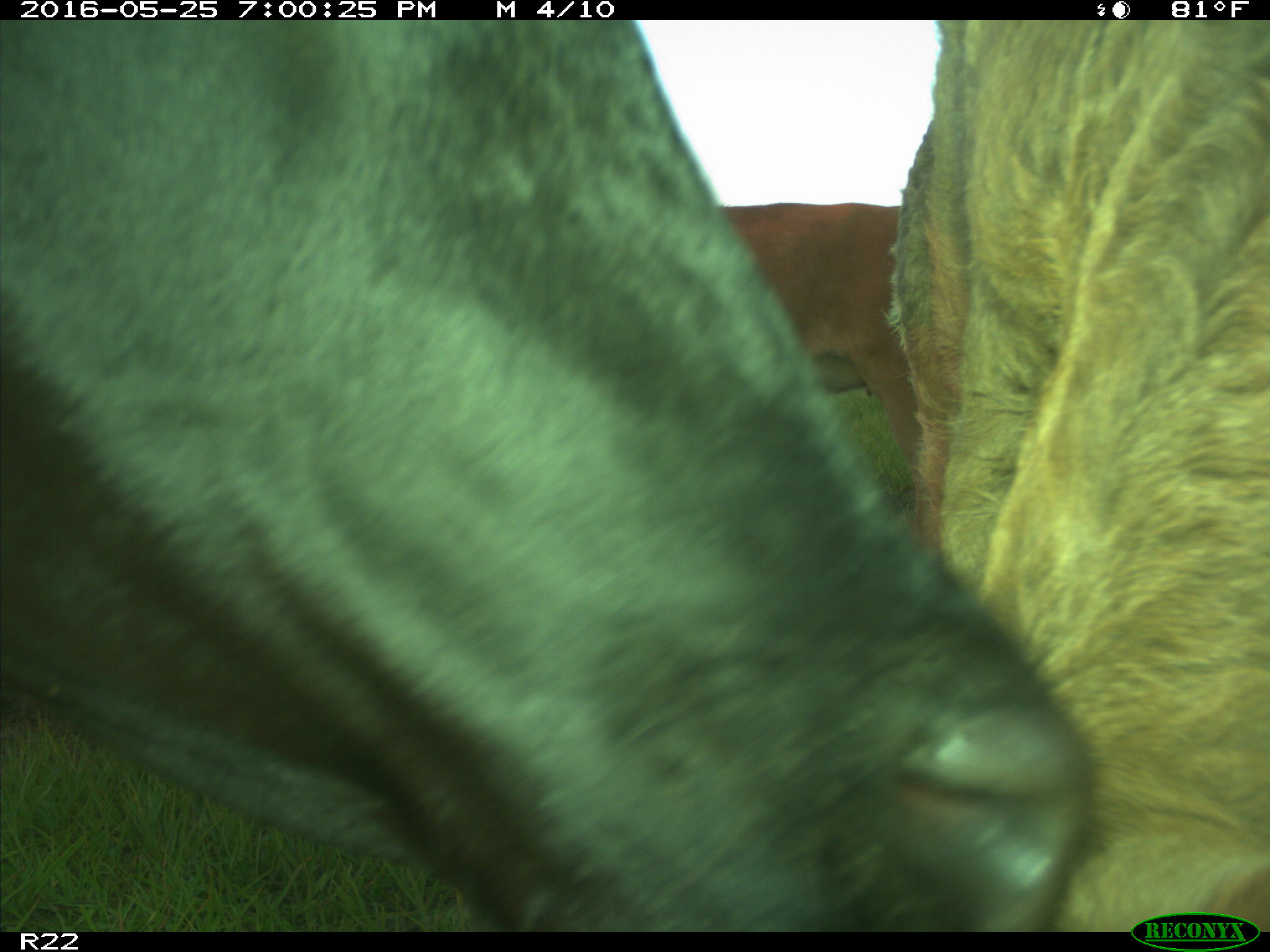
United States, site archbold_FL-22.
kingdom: Animalia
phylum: Chordata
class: Mammalia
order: Artiodactyla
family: Bovidae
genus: Bos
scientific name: Bos taurus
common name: domestic cow